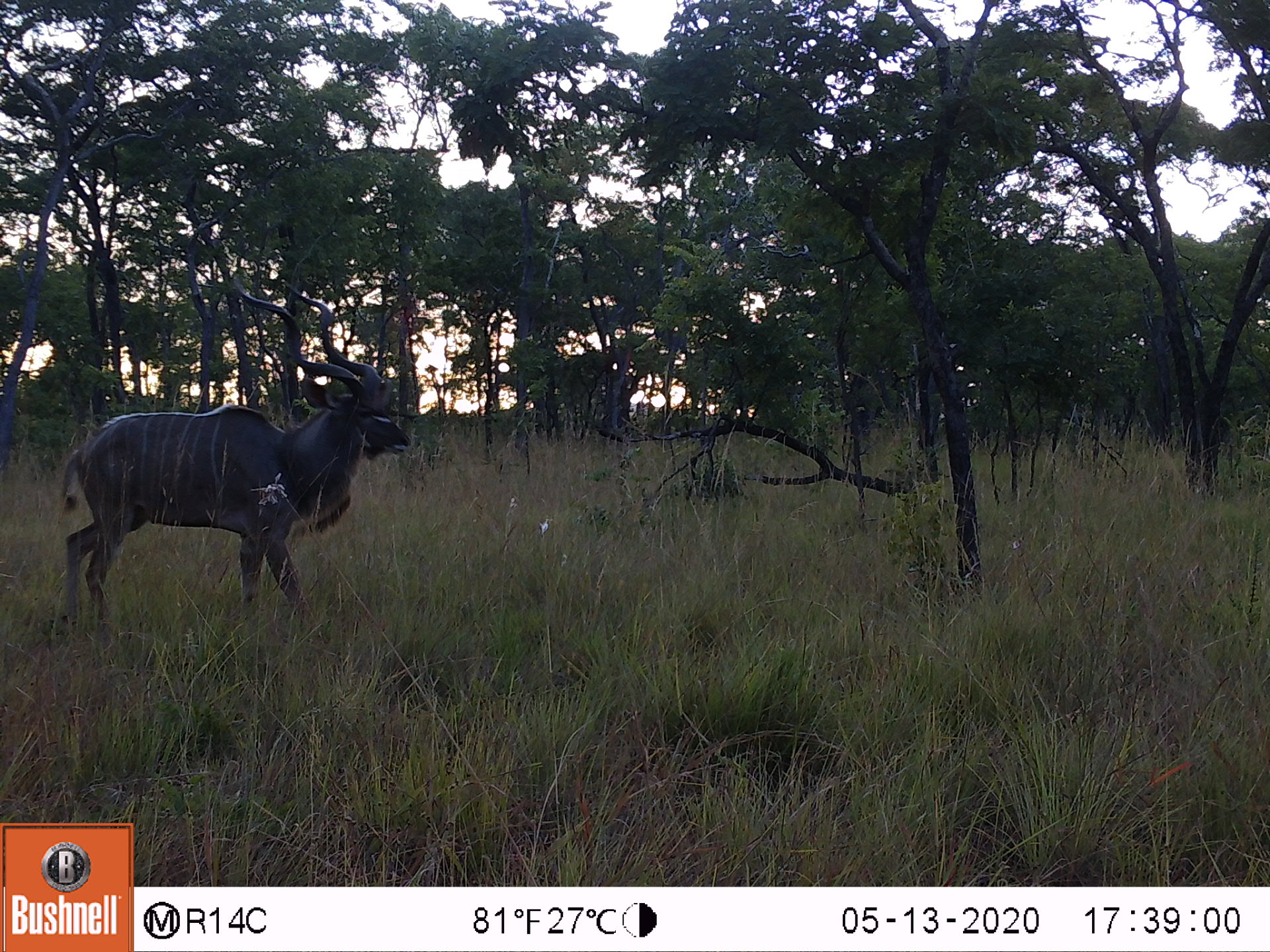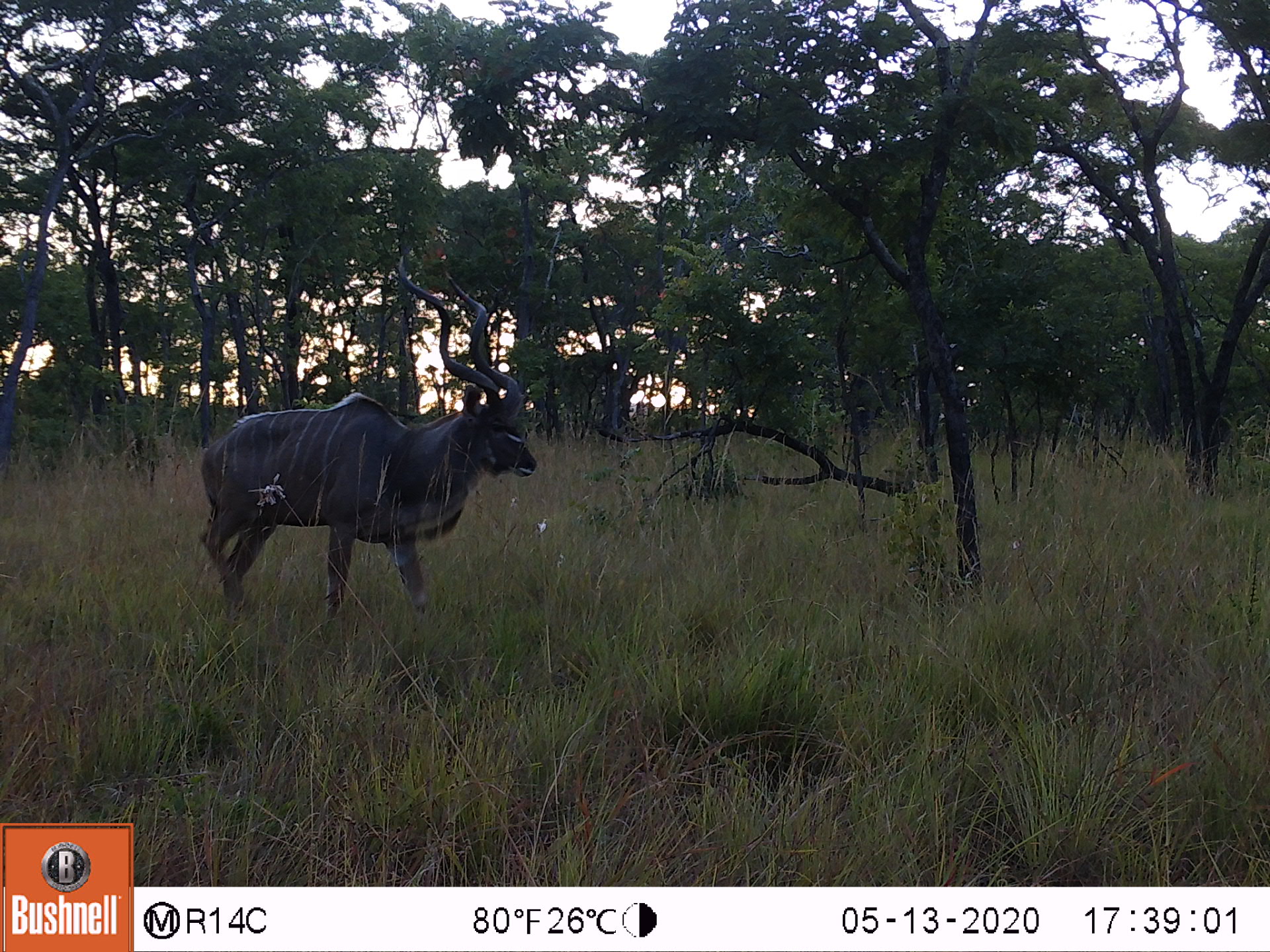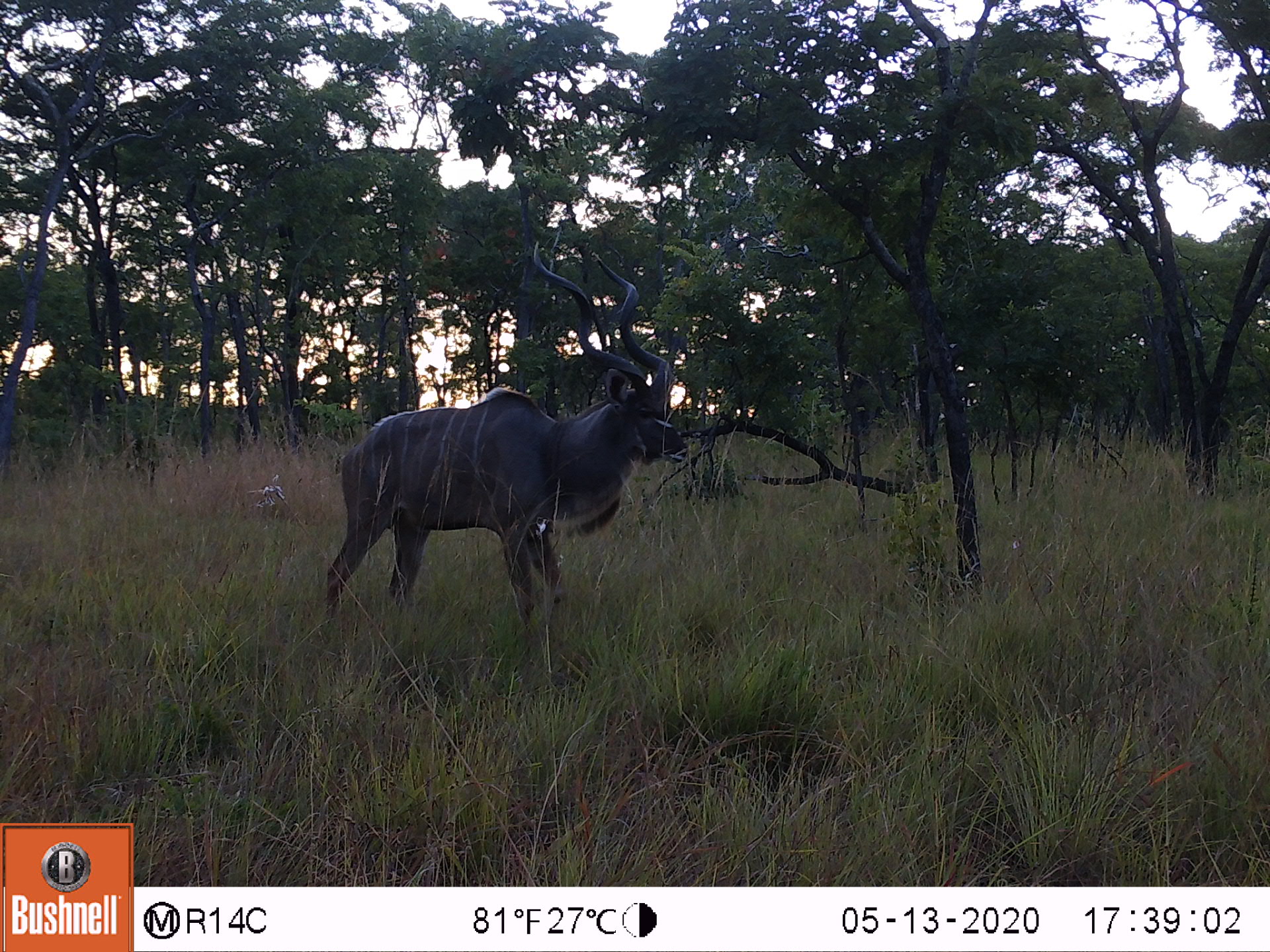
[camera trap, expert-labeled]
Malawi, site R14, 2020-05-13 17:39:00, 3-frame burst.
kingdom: Animalia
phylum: Chordata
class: Mammalia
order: Artiodactyla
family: Bovidae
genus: Tragelaphus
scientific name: Tragelaphus strepsiceros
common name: greater kudu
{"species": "greater kudu (Tragelaphus strepsiceros)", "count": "1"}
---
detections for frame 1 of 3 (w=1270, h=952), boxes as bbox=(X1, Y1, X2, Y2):
greater kudu: bbox=(34, 279, 420, 636)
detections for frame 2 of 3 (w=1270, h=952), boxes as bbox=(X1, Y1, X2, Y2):
greater kudu: bbox=(196, 252, 541, 613)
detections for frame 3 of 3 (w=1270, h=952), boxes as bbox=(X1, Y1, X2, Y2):
greater kudu: bbox=(319, 234, 693, 630)